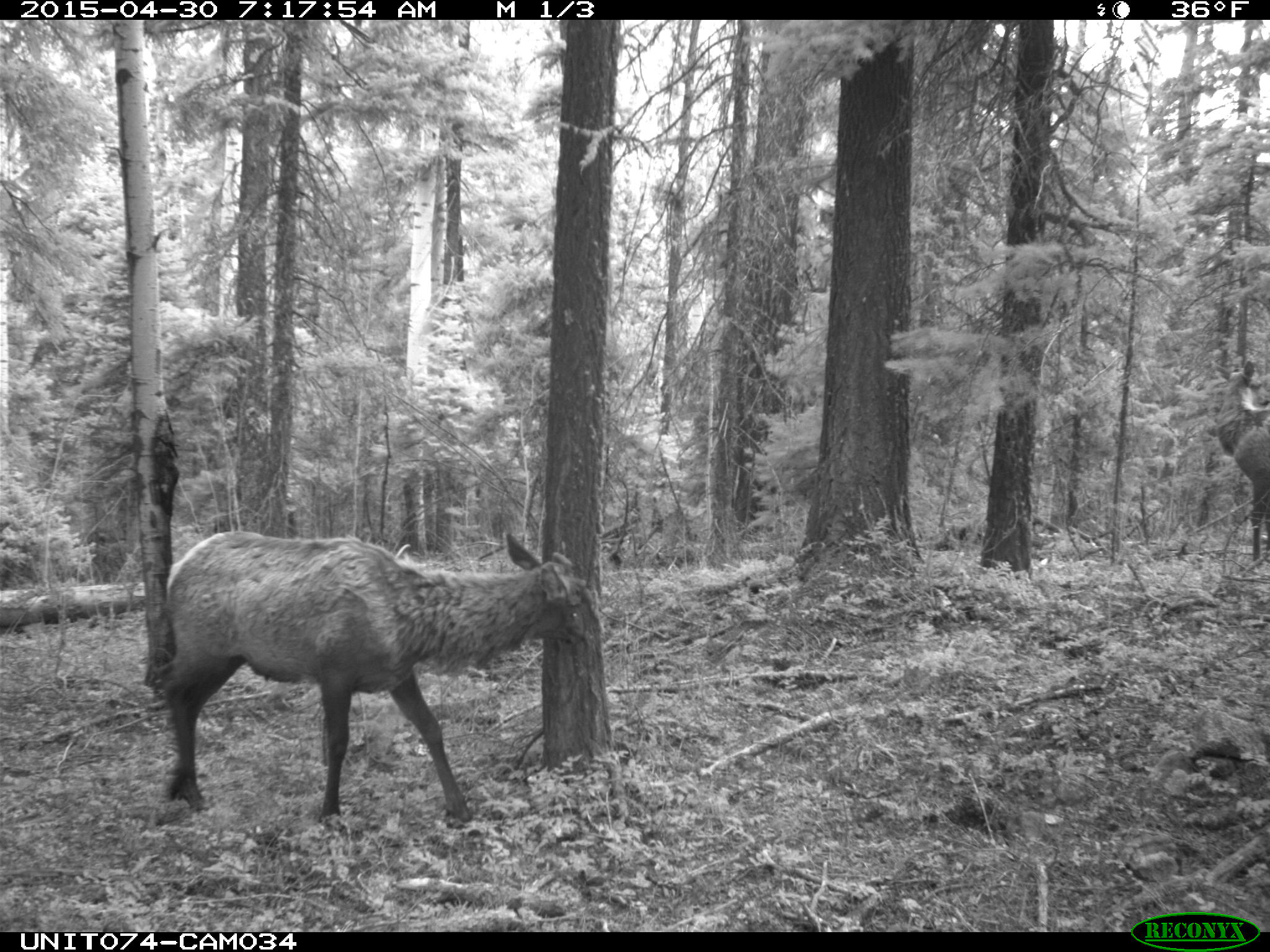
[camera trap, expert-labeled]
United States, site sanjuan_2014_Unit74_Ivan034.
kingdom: Animalia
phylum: Chordata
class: Mammalia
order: Artiodactyla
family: Cervidae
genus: Cervus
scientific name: Cervus elaphus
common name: red deer